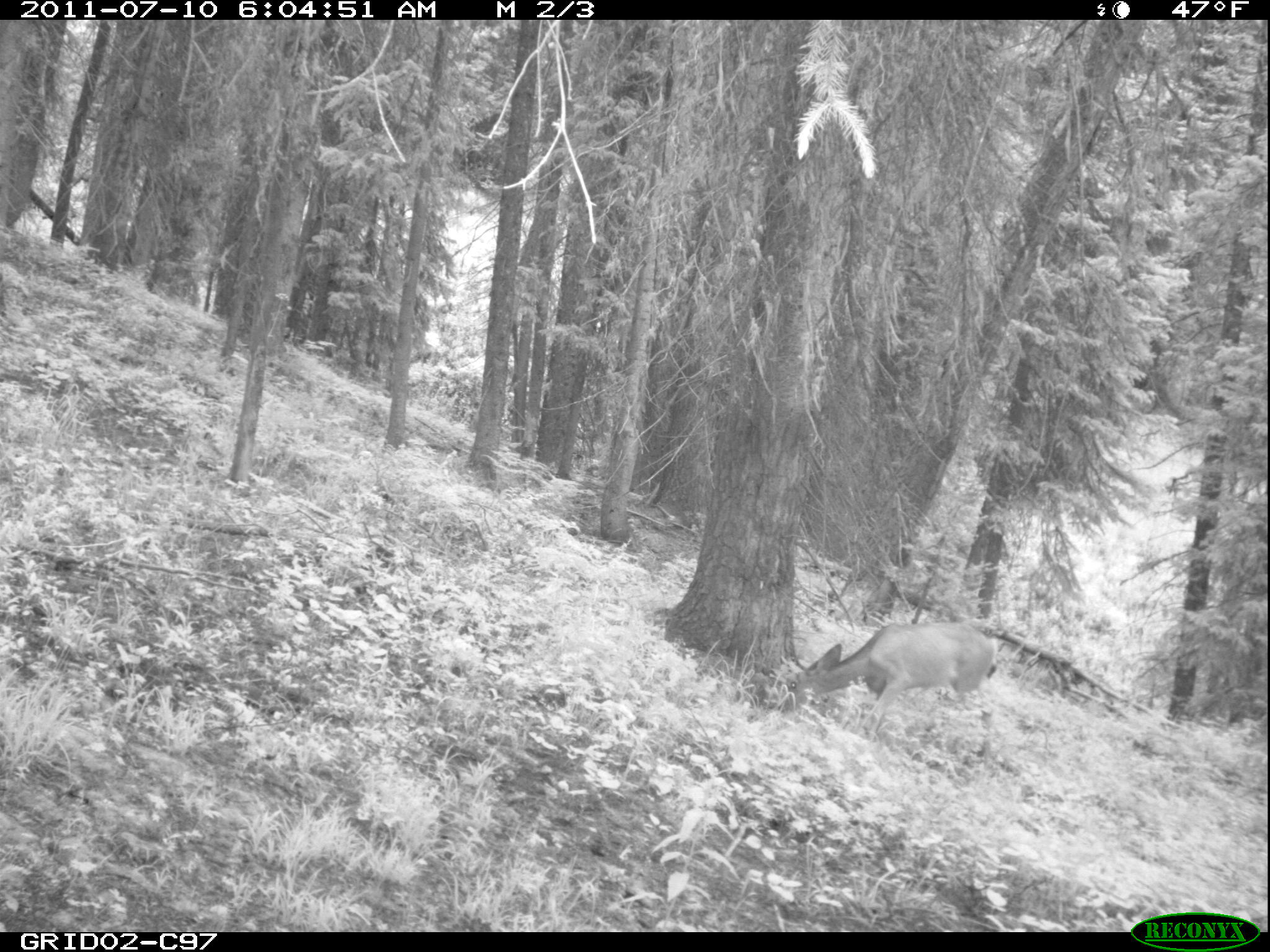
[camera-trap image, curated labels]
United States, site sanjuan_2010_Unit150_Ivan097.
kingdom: Animalia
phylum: Chordata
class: Mammalia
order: Artiodactyla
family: Cervidae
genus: Odocoileus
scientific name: Odocoileus hemionus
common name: mule deer